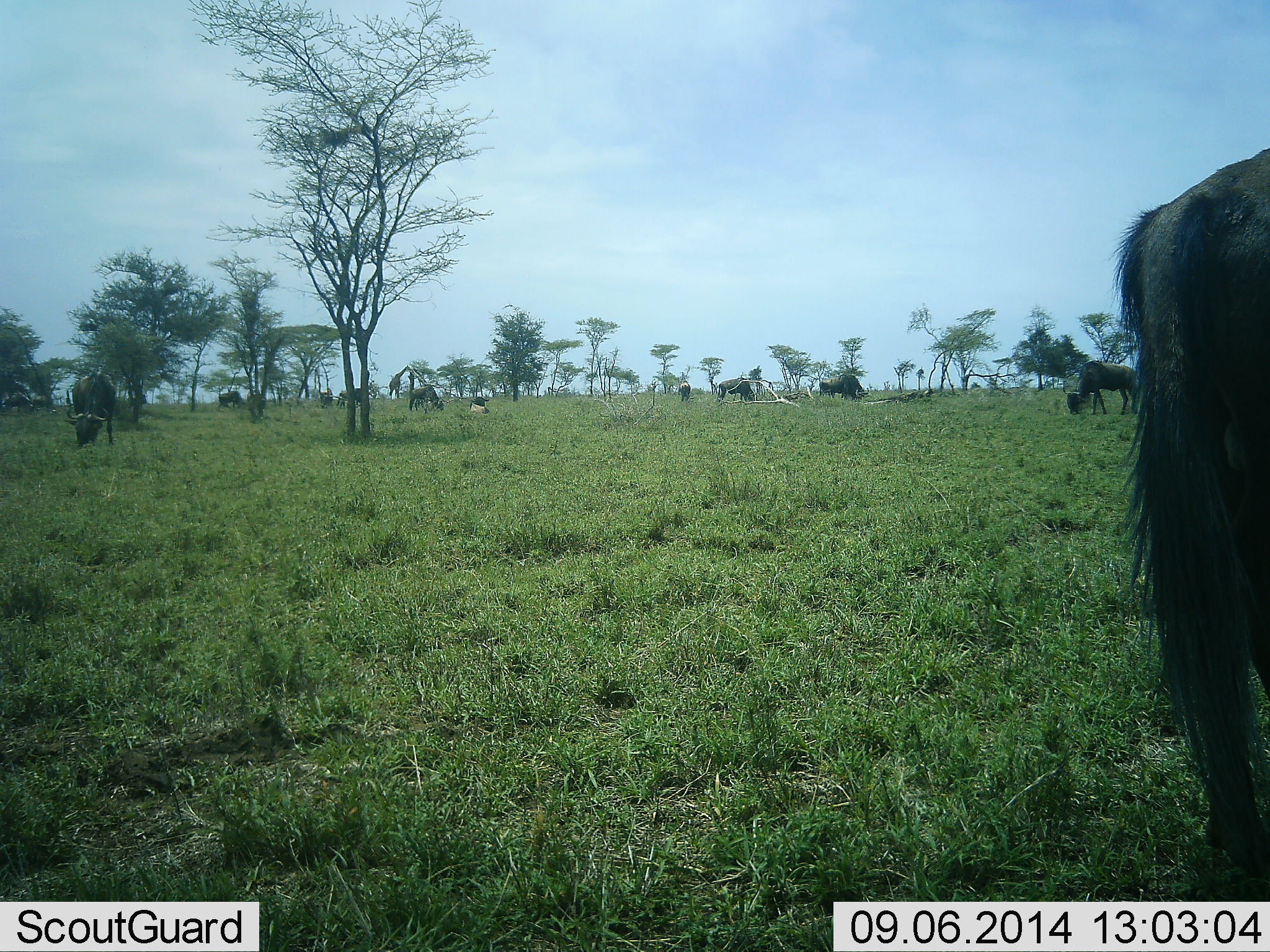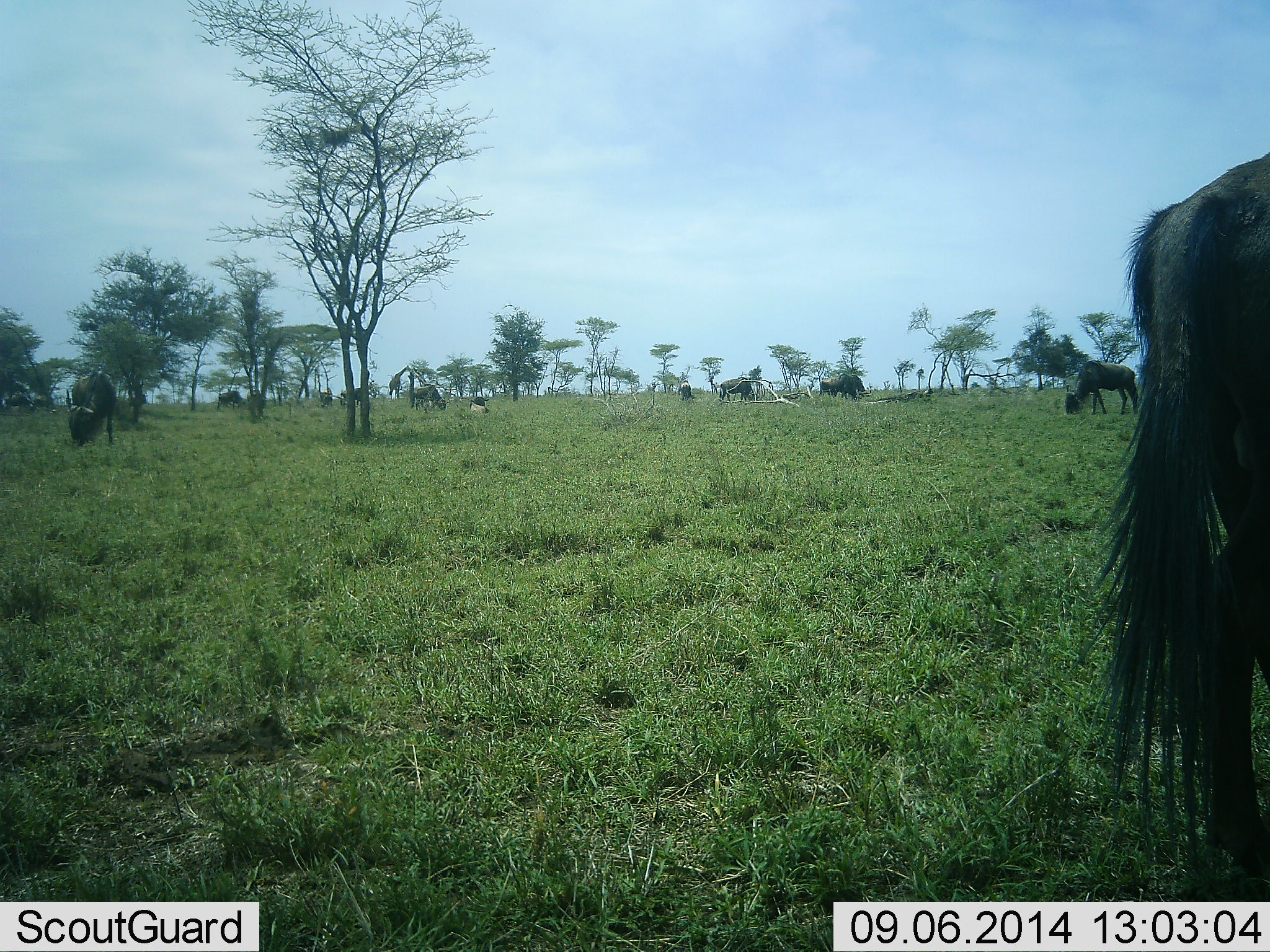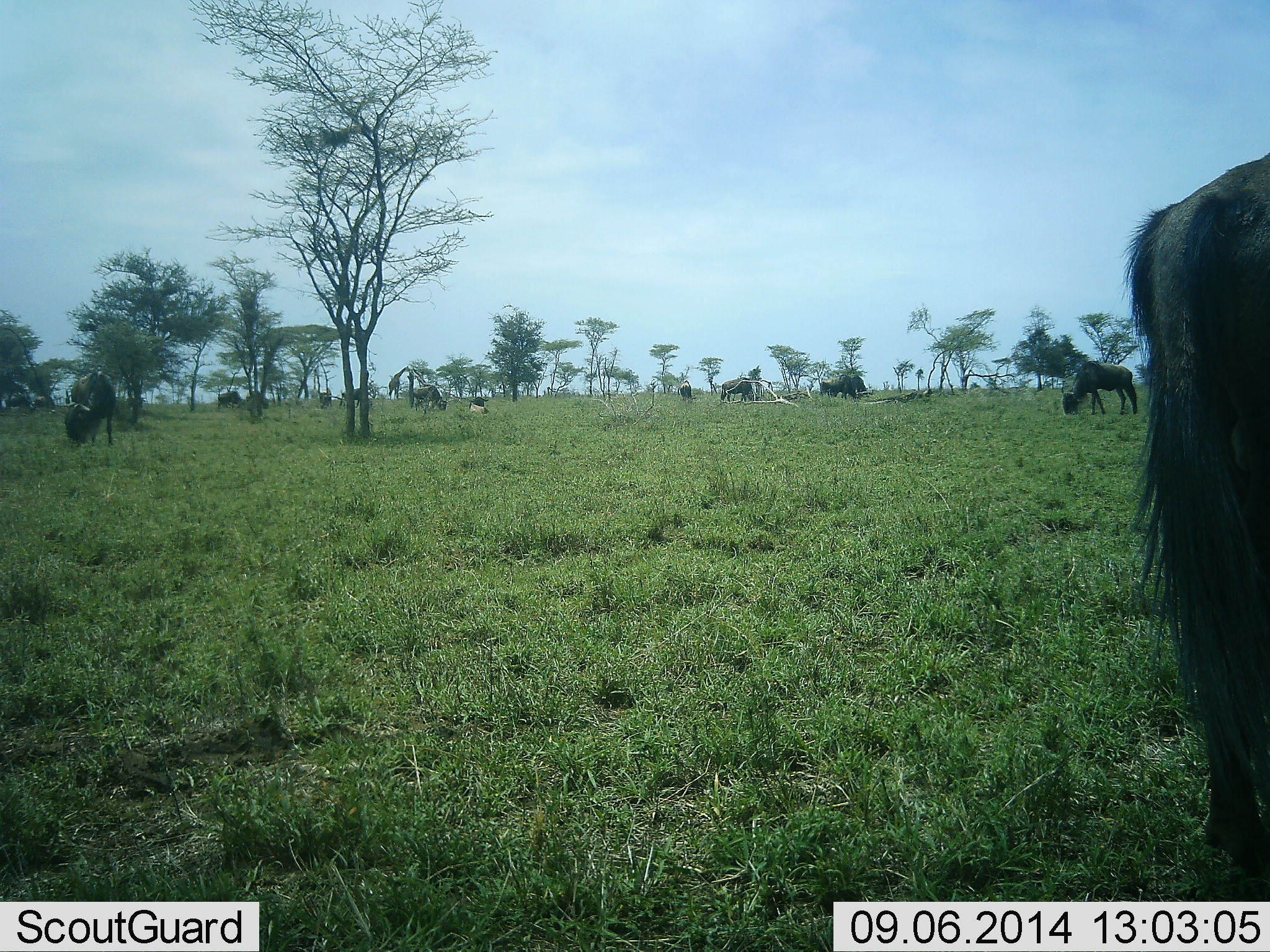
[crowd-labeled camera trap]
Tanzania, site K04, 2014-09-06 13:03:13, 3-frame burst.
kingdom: Animalia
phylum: Chordata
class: Mammalia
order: Artiodactyla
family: Bovidae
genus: Connochaetes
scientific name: Connochaetes taurinus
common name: blue wildebeest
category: wildebeest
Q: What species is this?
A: Wildebeest (blue wildebeest) (Connochaetes taurinus).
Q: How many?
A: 9.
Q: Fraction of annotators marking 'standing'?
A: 36%.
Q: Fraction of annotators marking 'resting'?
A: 27%.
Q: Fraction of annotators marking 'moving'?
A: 18%.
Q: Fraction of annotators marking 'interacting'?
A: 0%.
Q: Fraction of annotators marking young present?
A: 0%.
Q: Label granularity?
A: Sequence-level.